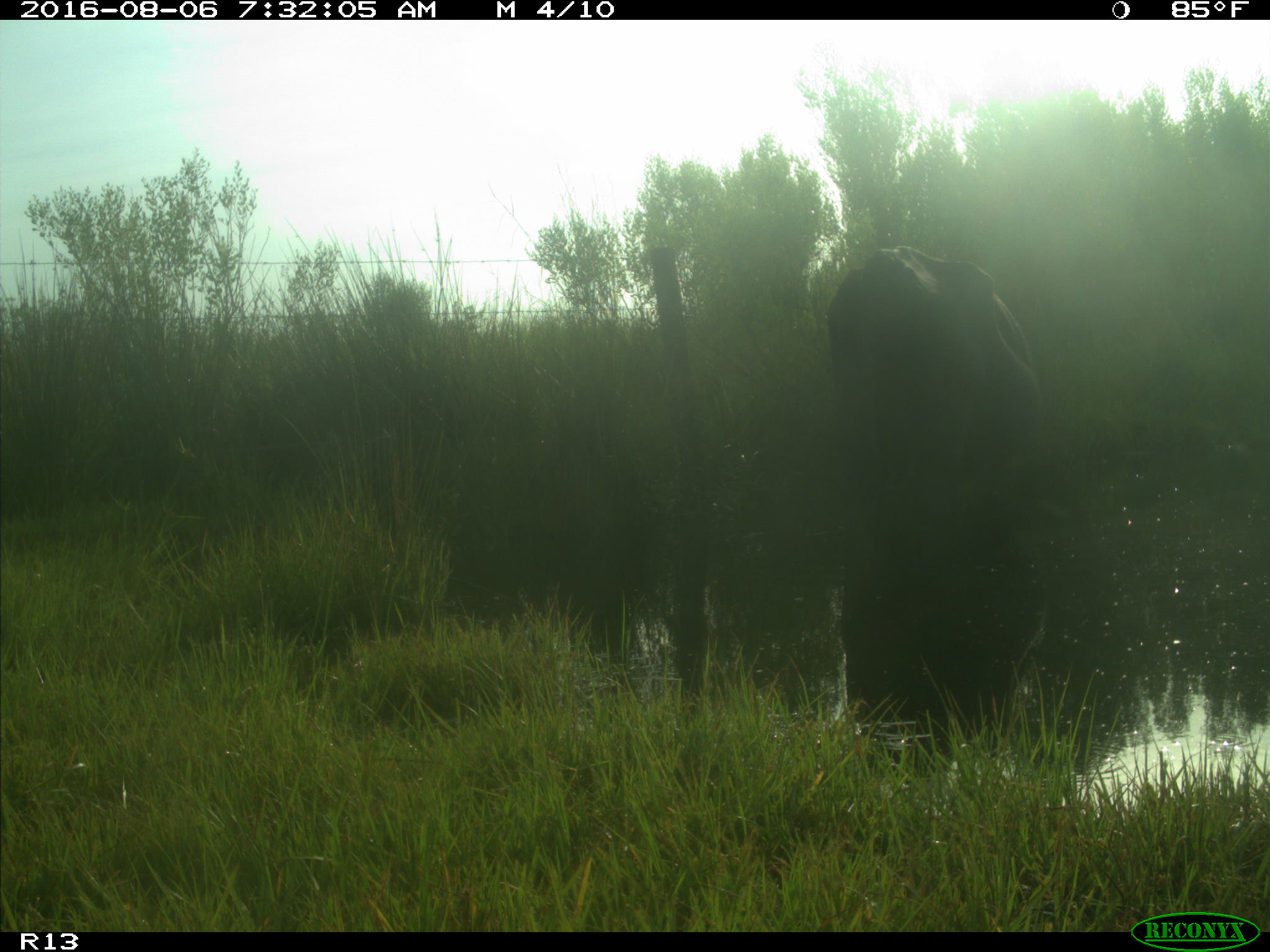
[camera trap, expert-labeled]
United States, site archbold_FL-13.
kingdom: Animalia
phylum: Chordata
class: Mammalia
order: Artiodactyla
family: Bovidae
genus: Bos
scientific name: Bos taurus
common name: domestic cow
Bos taurus (domestic cow).